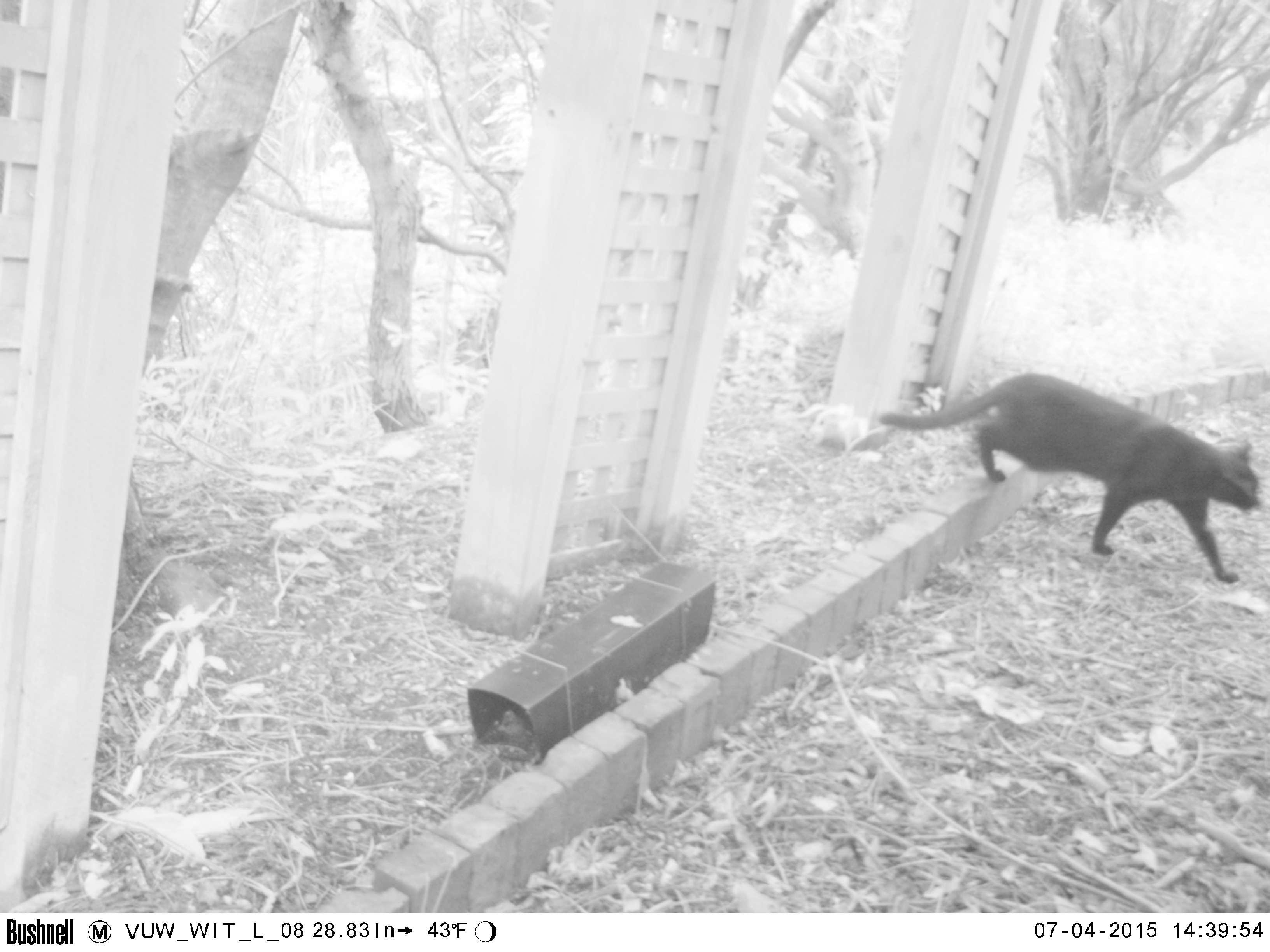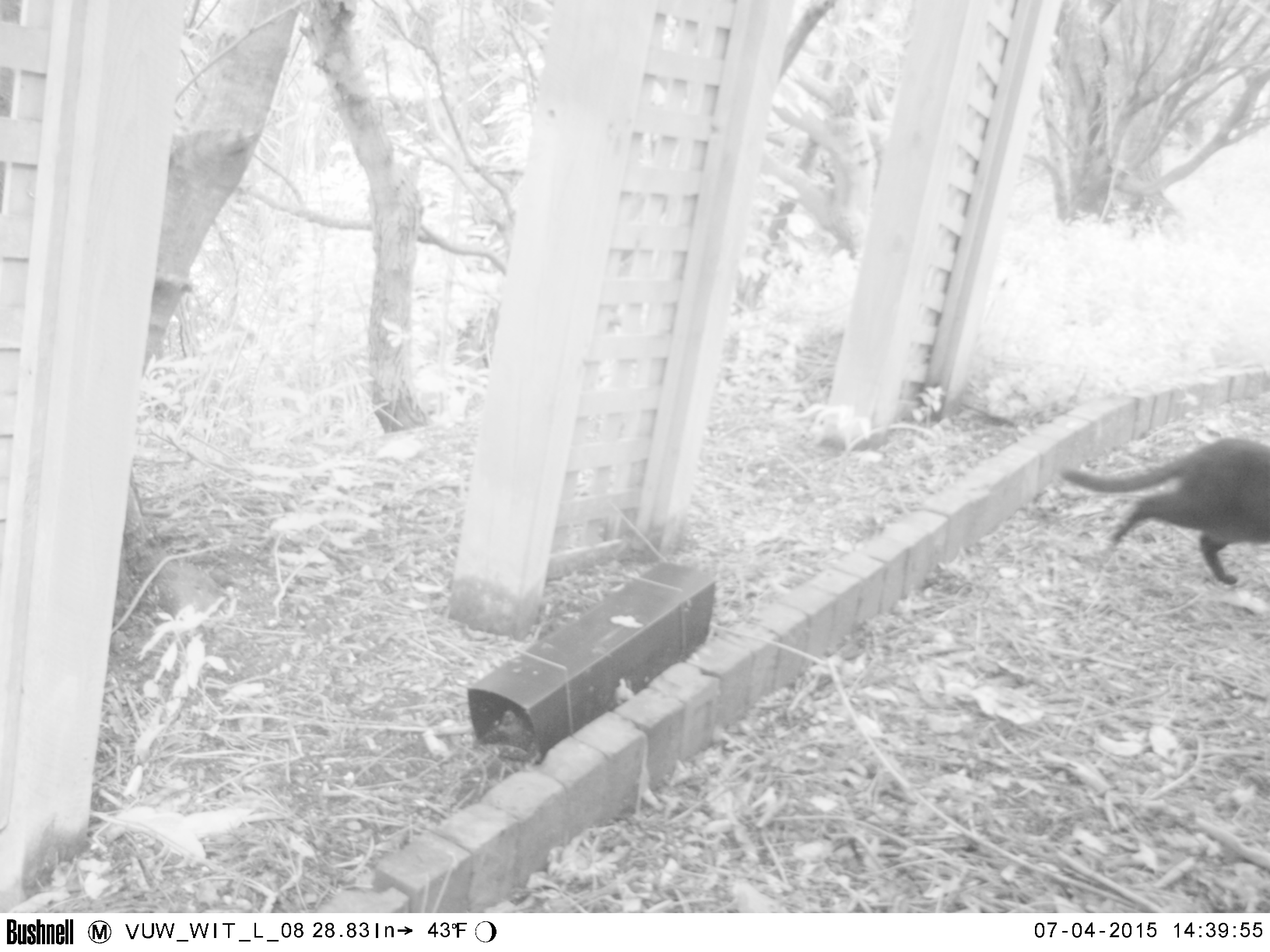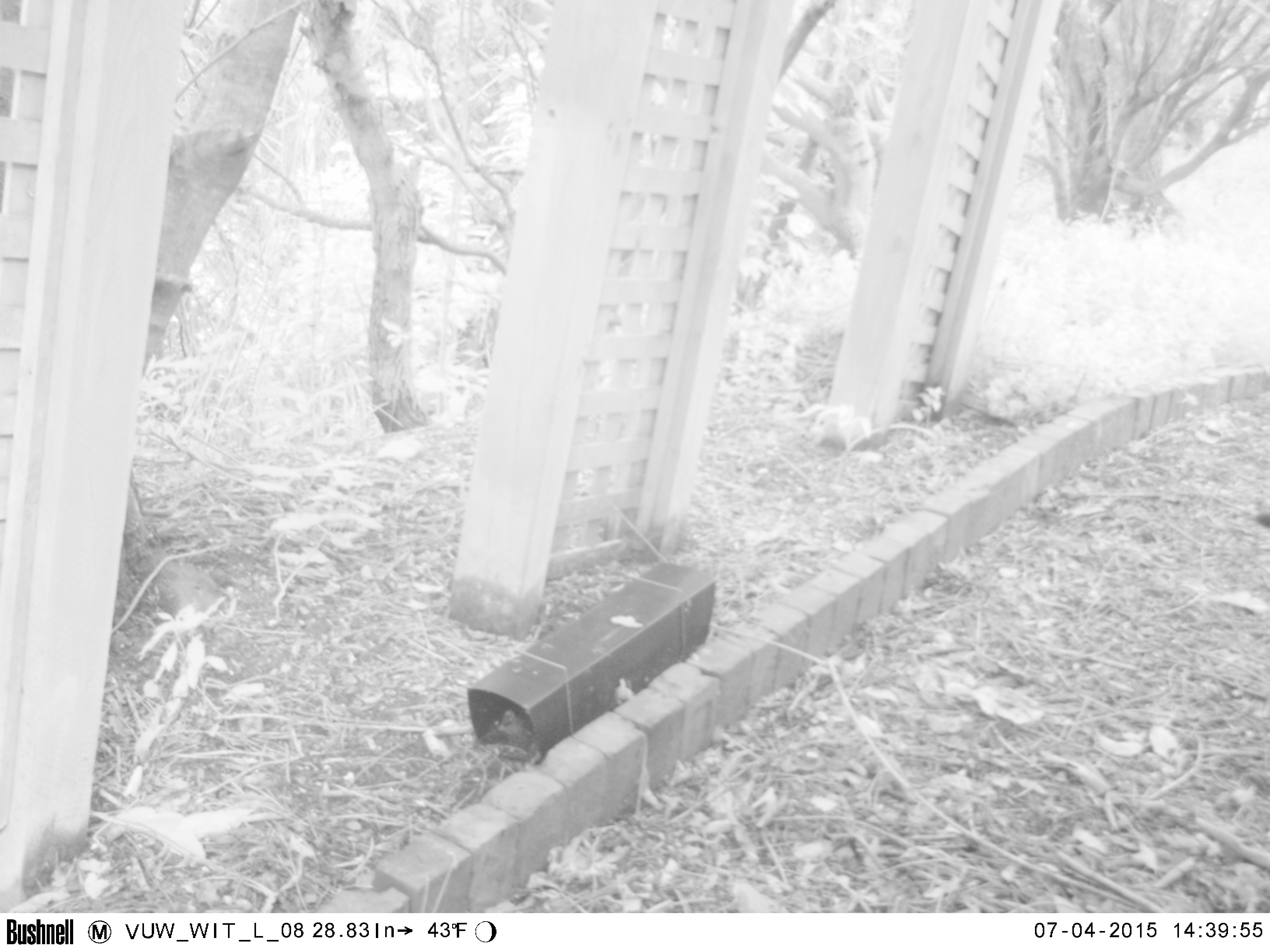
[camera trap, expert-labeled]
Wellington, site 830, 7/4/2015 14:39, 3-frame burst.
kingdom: Animalia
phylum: Chordata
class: Mammalia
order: Carnivora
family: Felidae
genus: Felis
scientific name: Felis catus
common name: cat